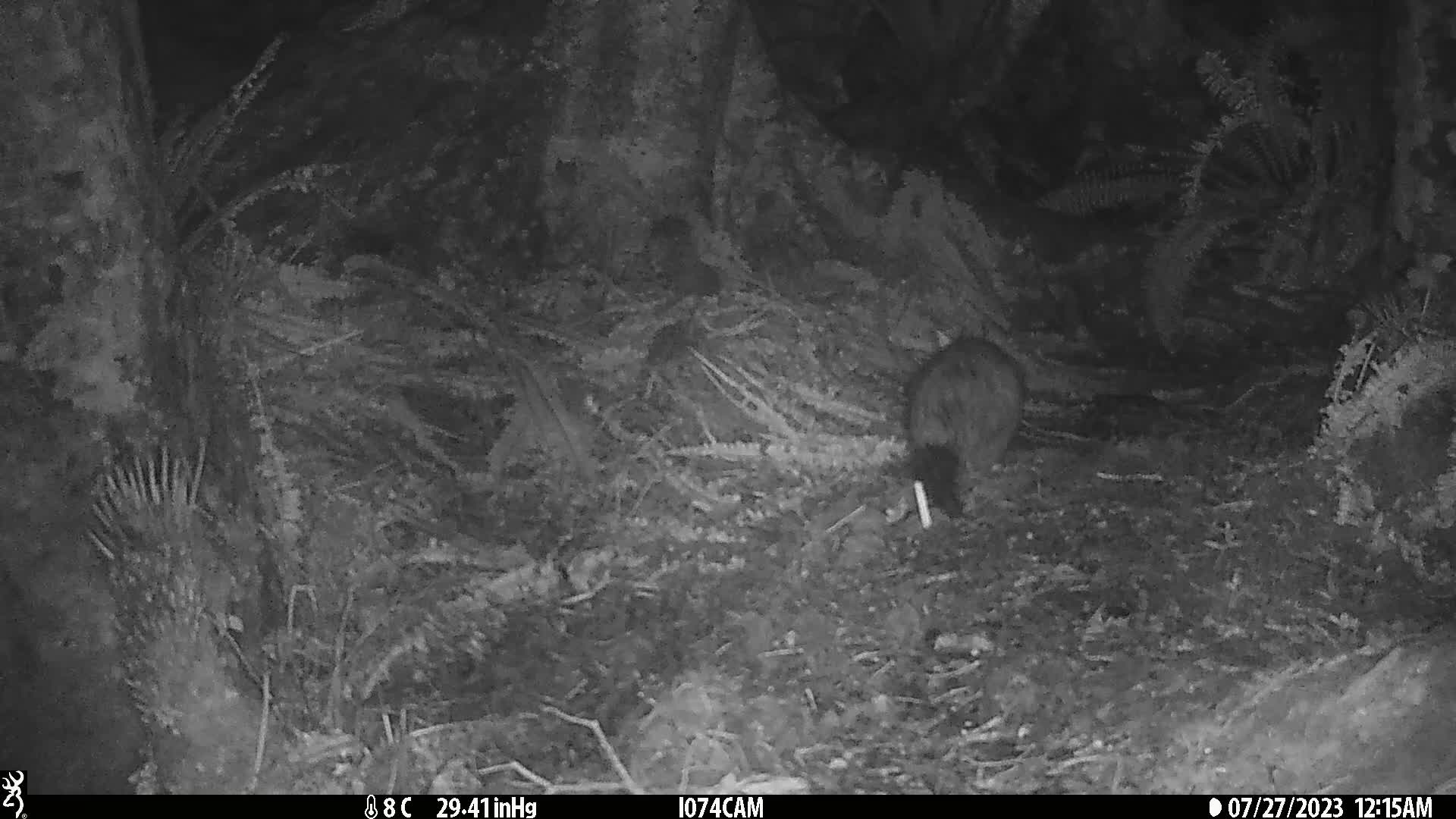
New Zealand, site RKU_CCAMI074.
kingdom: Animalia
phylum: Chordata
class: Mammalia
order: Diprotodontia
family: Phalangeridae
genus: Trichosurus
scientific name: Trichosurus vulpecula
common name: common brushtail possum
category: possum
Possum (common brushtail possum) (Trichosurus vulpecula).